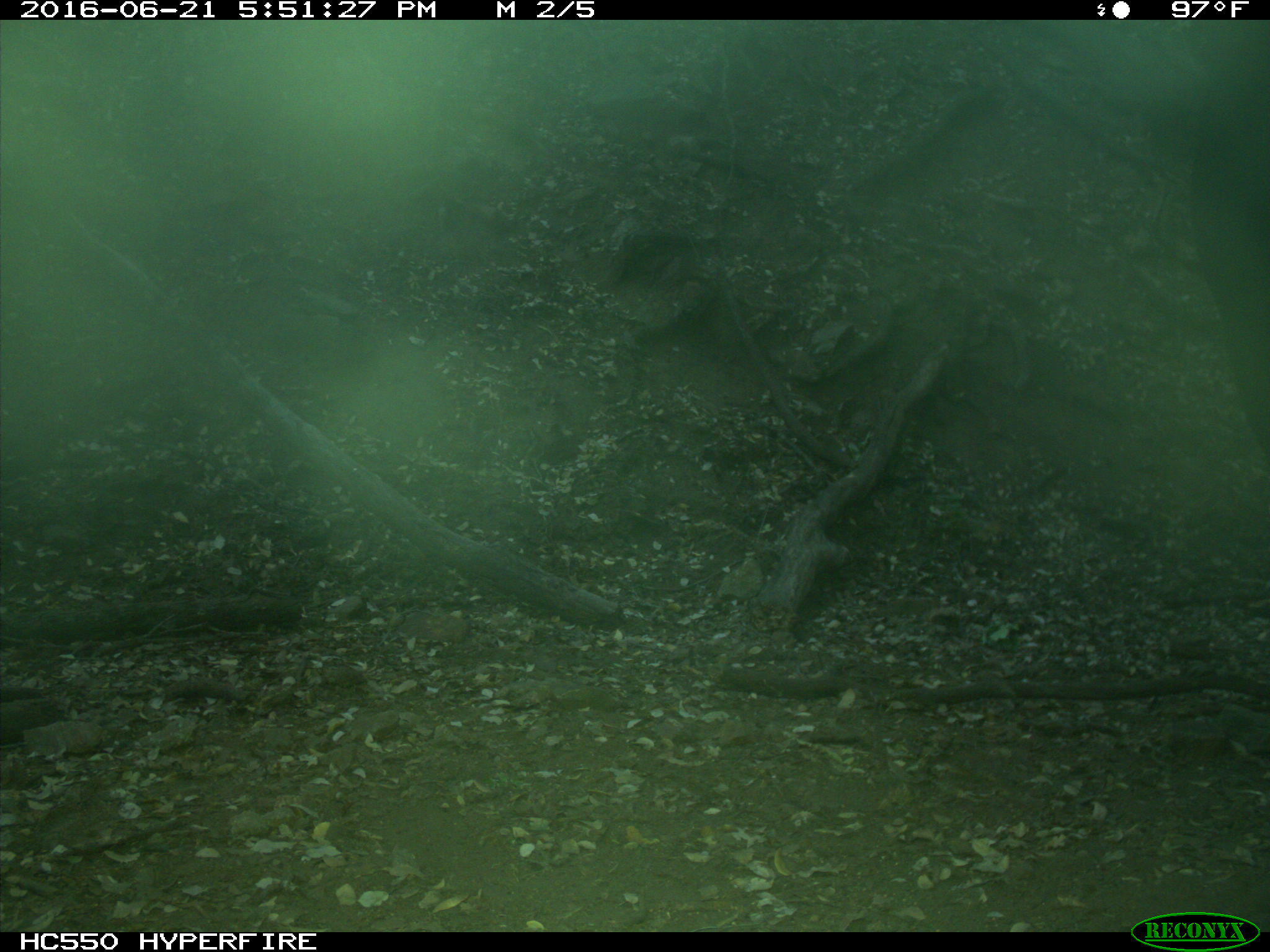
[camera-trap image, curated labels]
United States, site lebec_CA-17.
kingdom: Animalia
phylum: Chordata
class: Mammalia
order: Artiodactyla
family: Bovidae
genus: Bos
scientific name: Bos taurus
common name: domestic cow